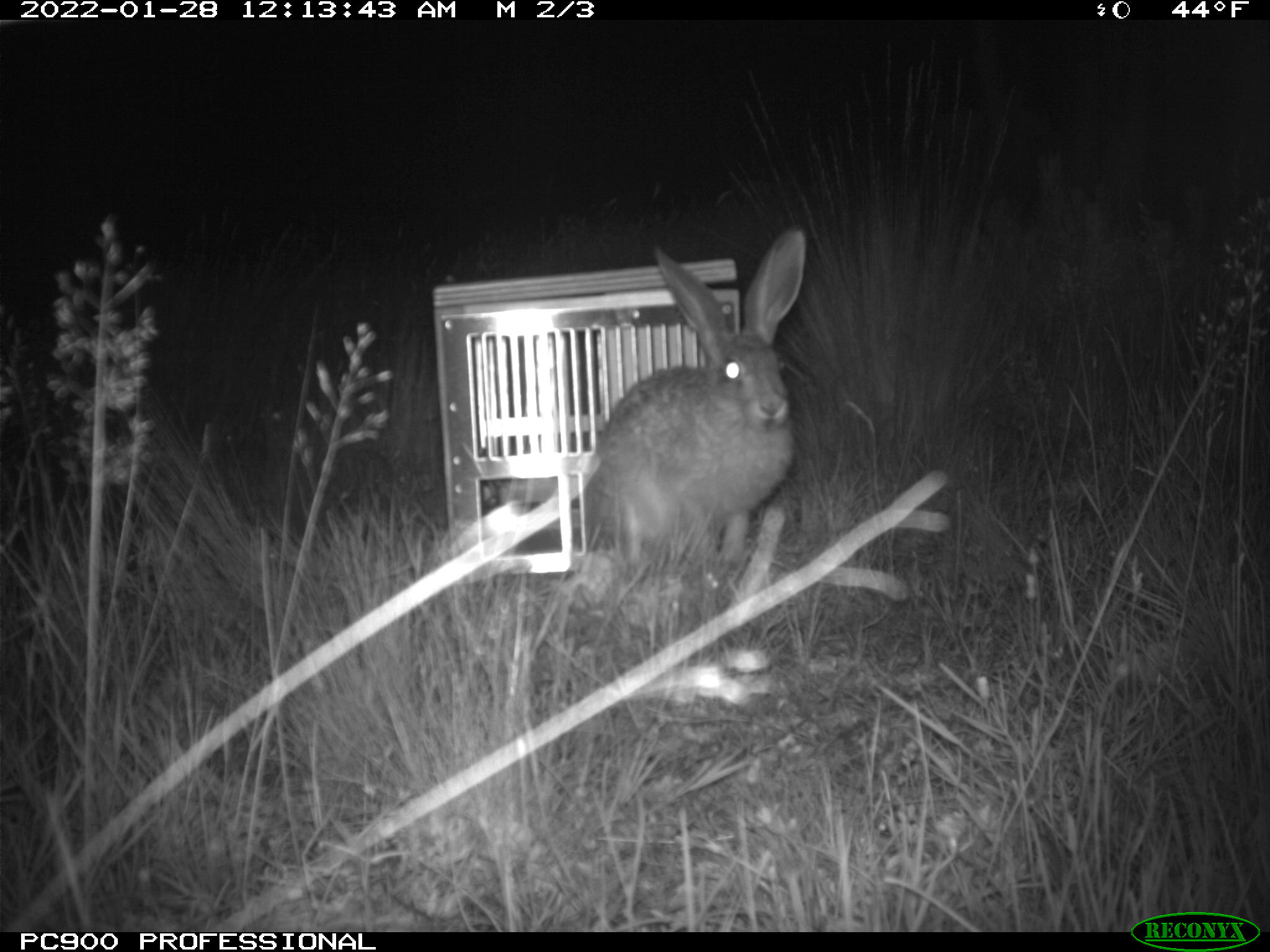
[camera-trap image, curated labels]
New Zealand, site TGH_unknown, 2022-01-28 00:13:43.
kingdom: Animalia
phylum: Chordata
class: Mammalia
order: Lagomorpha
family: Leporidae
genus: Lepus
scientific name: Lepus europaeus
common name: brown hare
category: hare